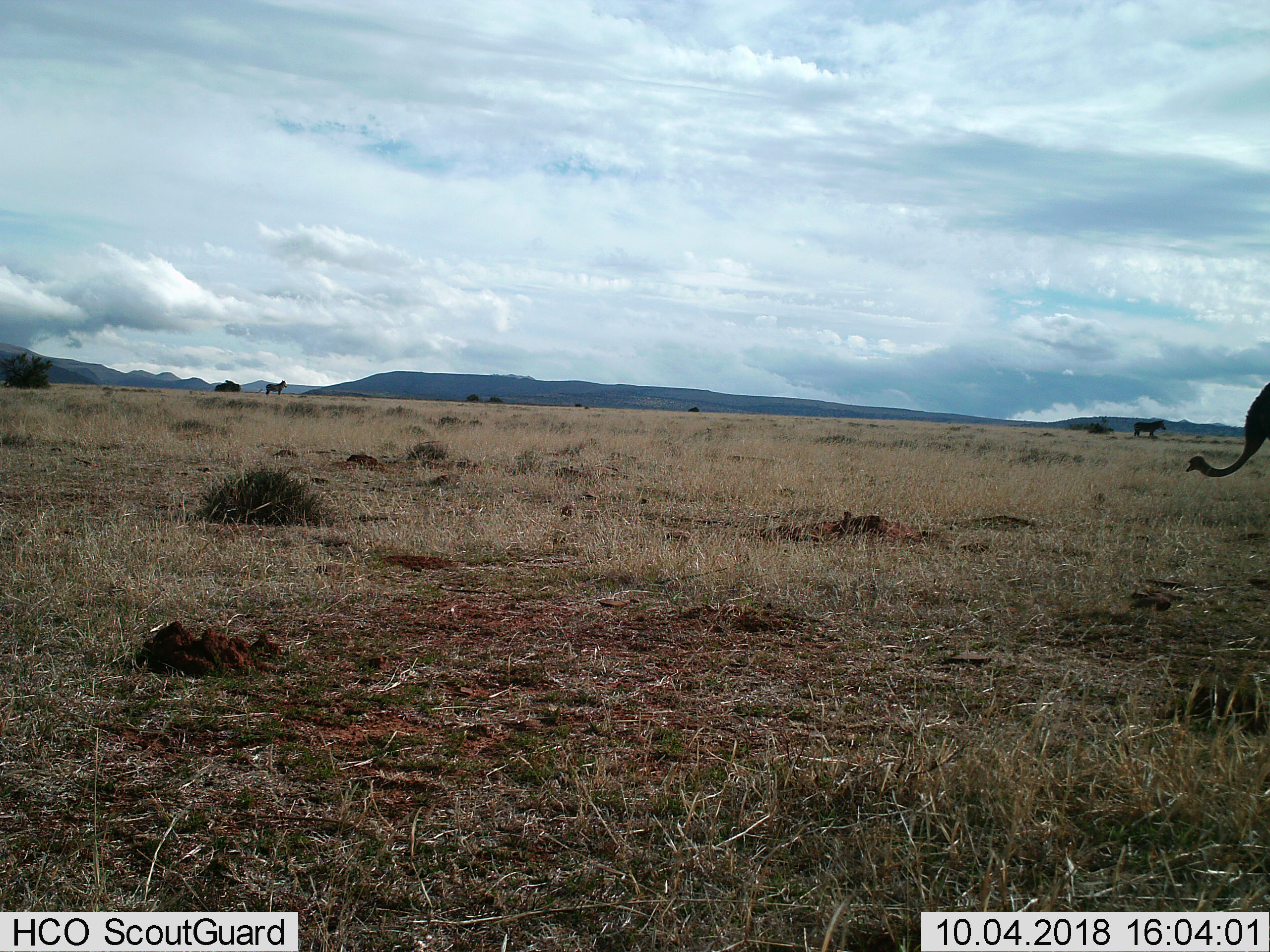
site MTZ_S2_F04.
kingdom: Animalia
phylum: Chordata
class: Aves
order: Struthioniformes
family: Struthionidae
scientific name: Struthionidae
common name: ostrich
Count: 1.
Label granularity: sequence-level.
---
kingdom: Animalia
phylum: Chordata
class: Mammalia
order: Perissodactyla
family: Equidae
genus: Equus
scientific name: Equus zebra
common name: mountain zebra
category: zebramountain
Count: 2.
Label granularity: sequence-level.